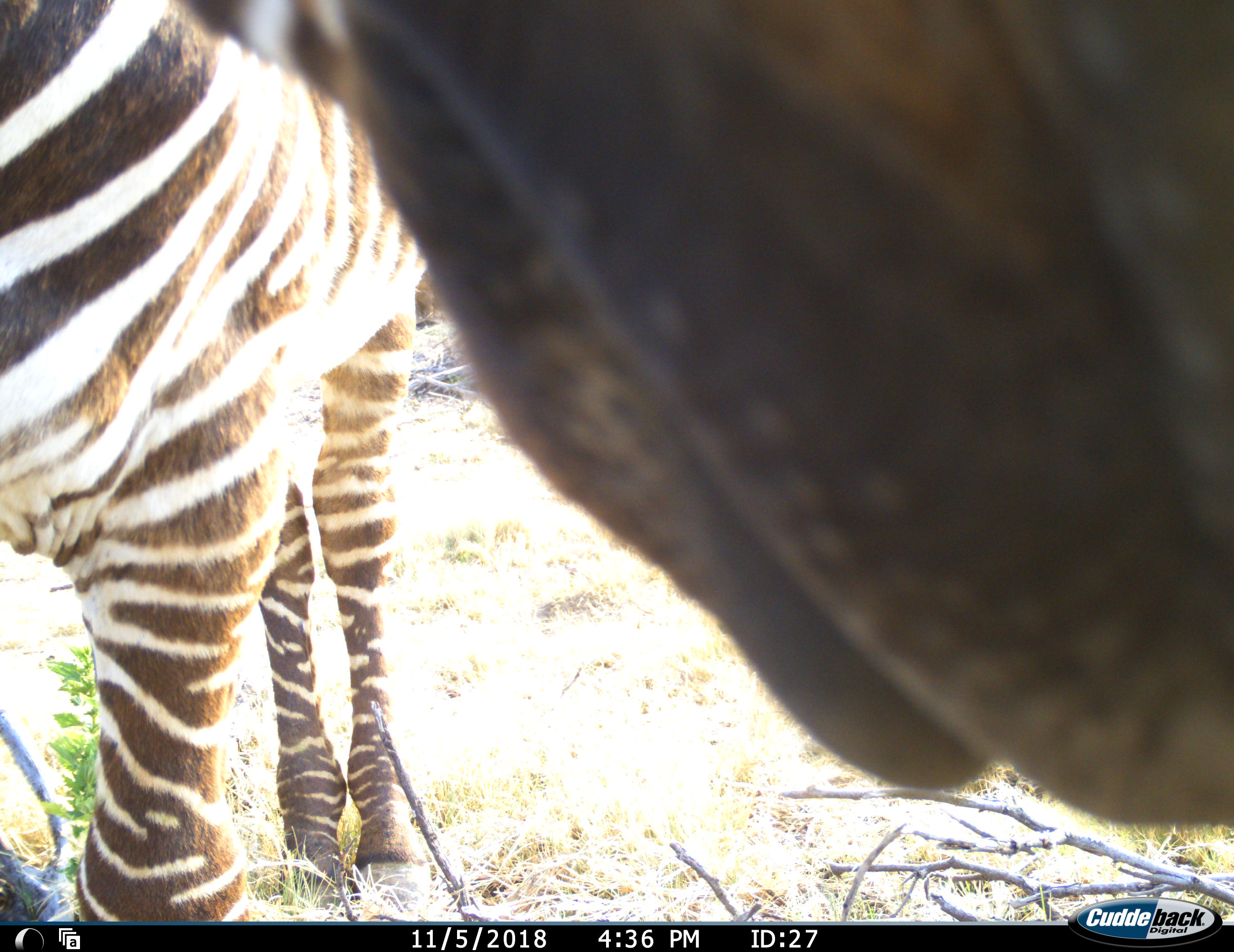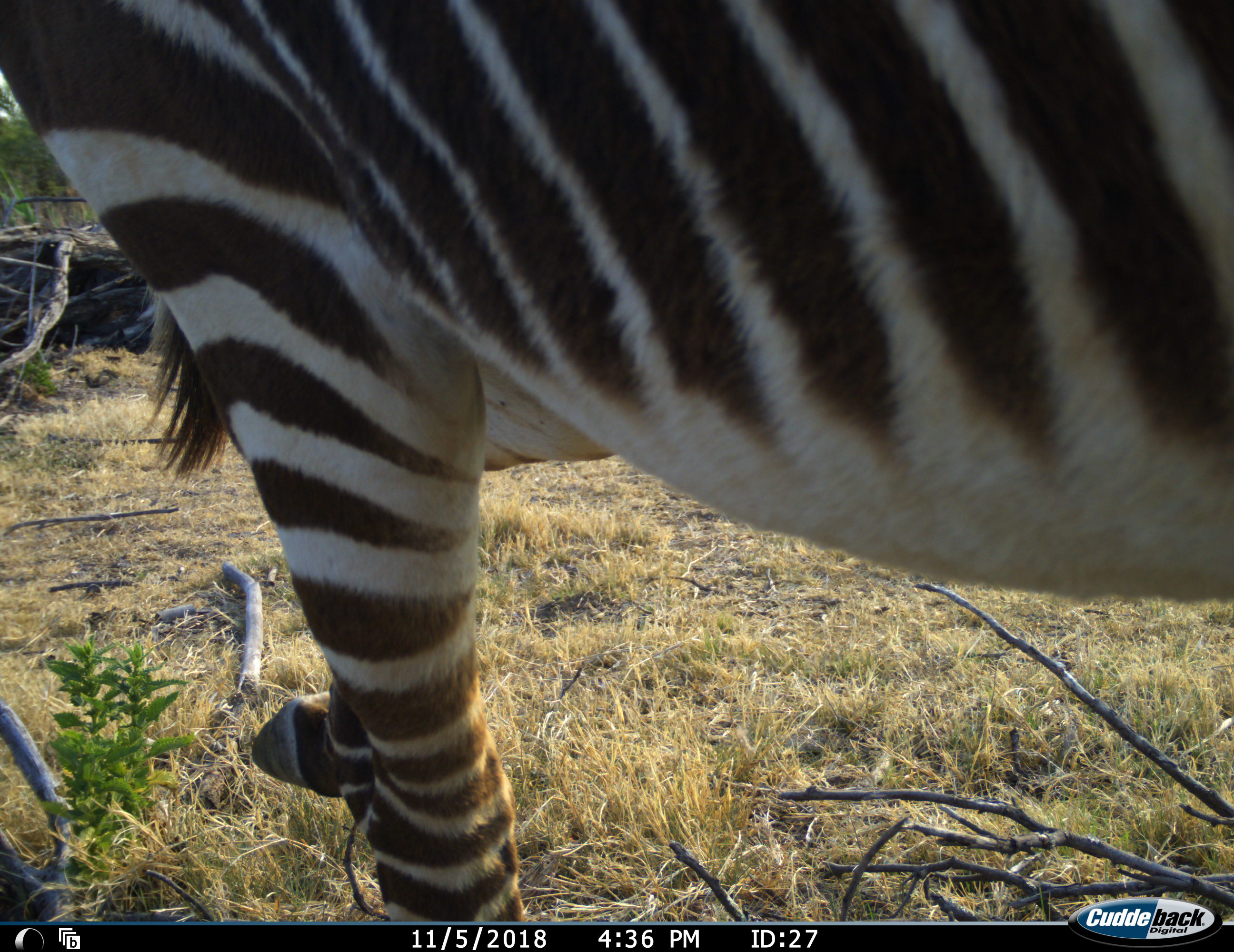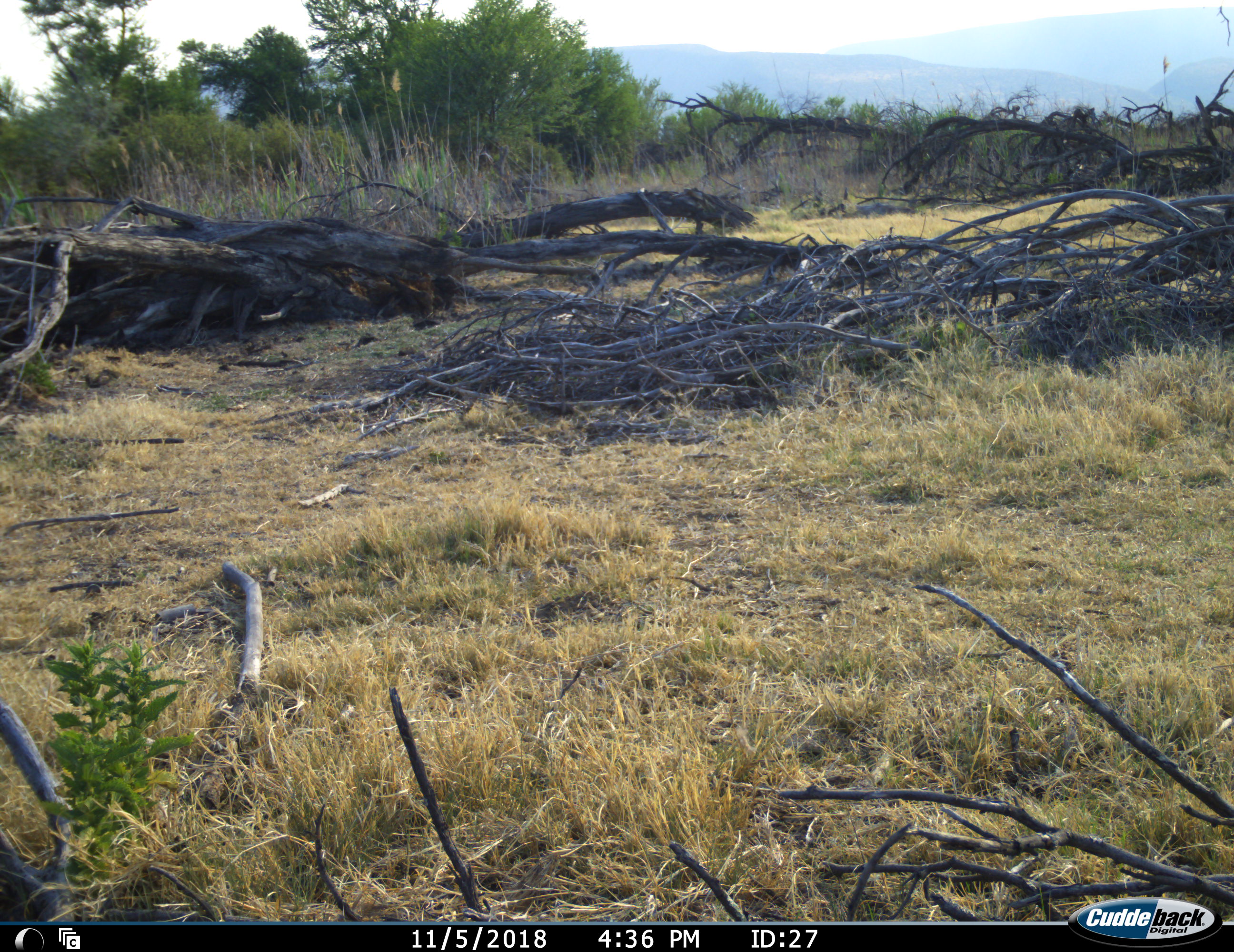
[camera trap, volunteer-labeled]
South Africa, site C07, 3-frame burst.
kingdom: Animalia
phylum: Chordata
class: Mammalia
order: Perissodactyla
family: Equidae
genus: Equus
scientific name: Equus zebra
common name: mountain zebra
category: zebramountain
Zebramountain (mountain zebra) (Equus zebra), count 1. Behavior (volunteer vote fractions): standing 20%, resting 0%, moving 90%, interacting 0%. Young present (vote fraction): 0%. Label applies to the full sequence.